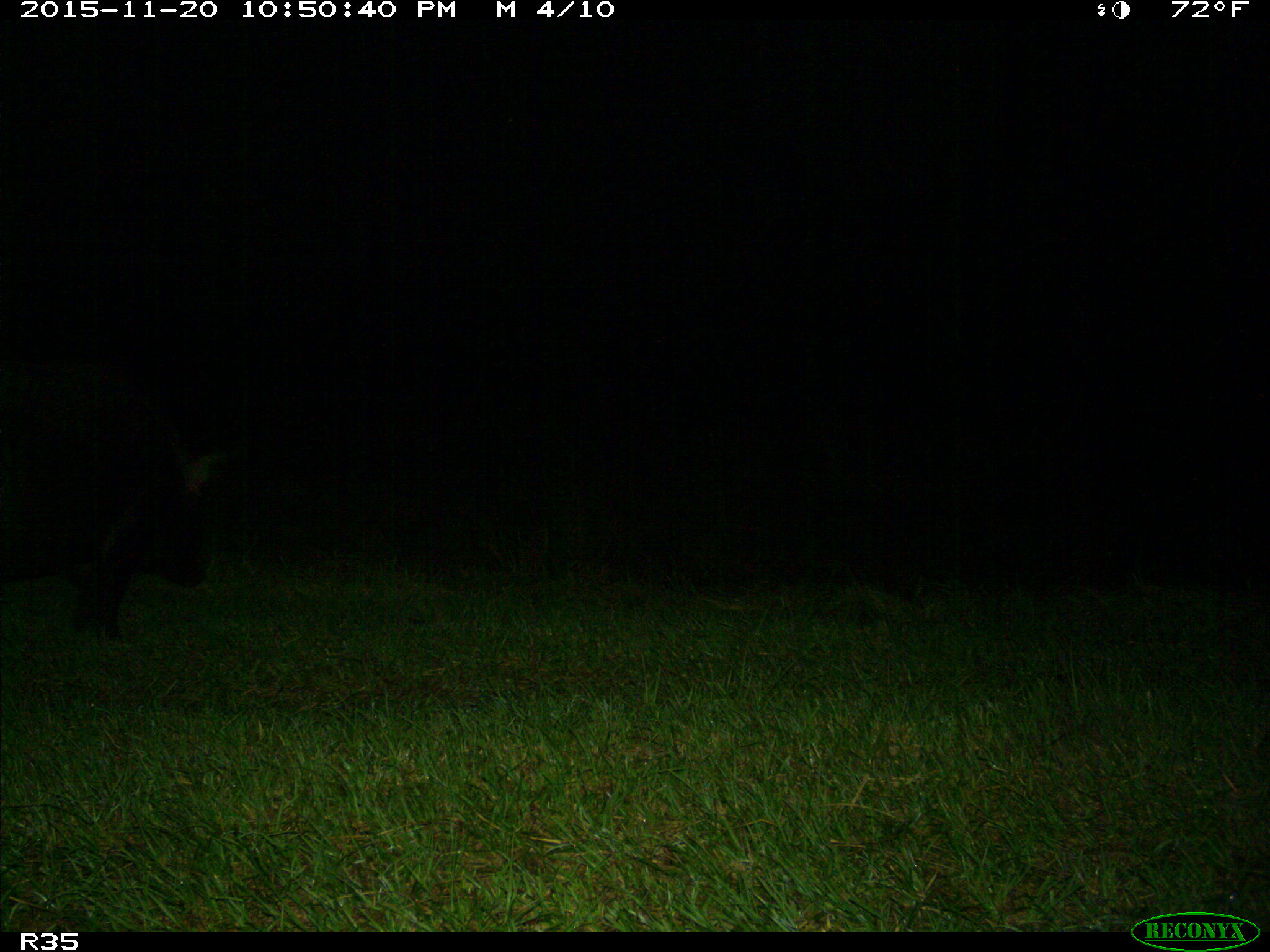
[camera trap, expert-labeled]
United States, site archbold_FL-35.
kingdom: Animalia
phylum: Chordata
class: Mammalia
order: Artiodactyla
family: Suidae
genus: Sus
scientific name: Sus scrofa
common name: wild boar